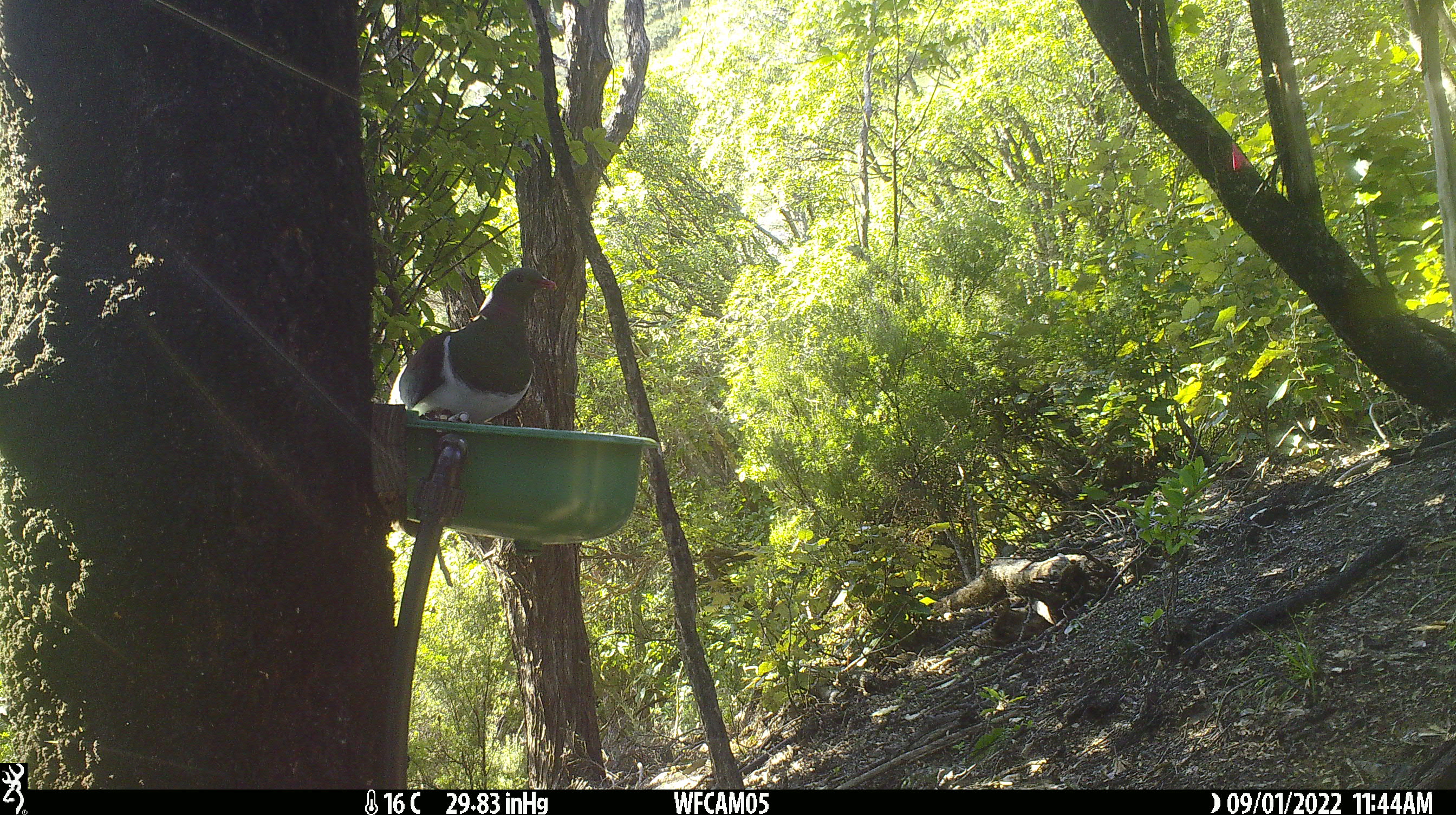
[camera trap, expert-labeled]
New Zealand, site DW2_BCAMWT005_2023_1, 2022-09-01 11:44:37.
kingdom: Animalia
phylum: Chordata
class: Aves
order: Columbiformes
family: Columbidae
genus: Hemiphaga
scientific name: Hemiphaga novaeseelandiae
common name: new zealand pigeon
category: kereru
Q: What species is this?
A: Kereru (new zealand pigeon) (Hemiphaga novaeseelandiae).